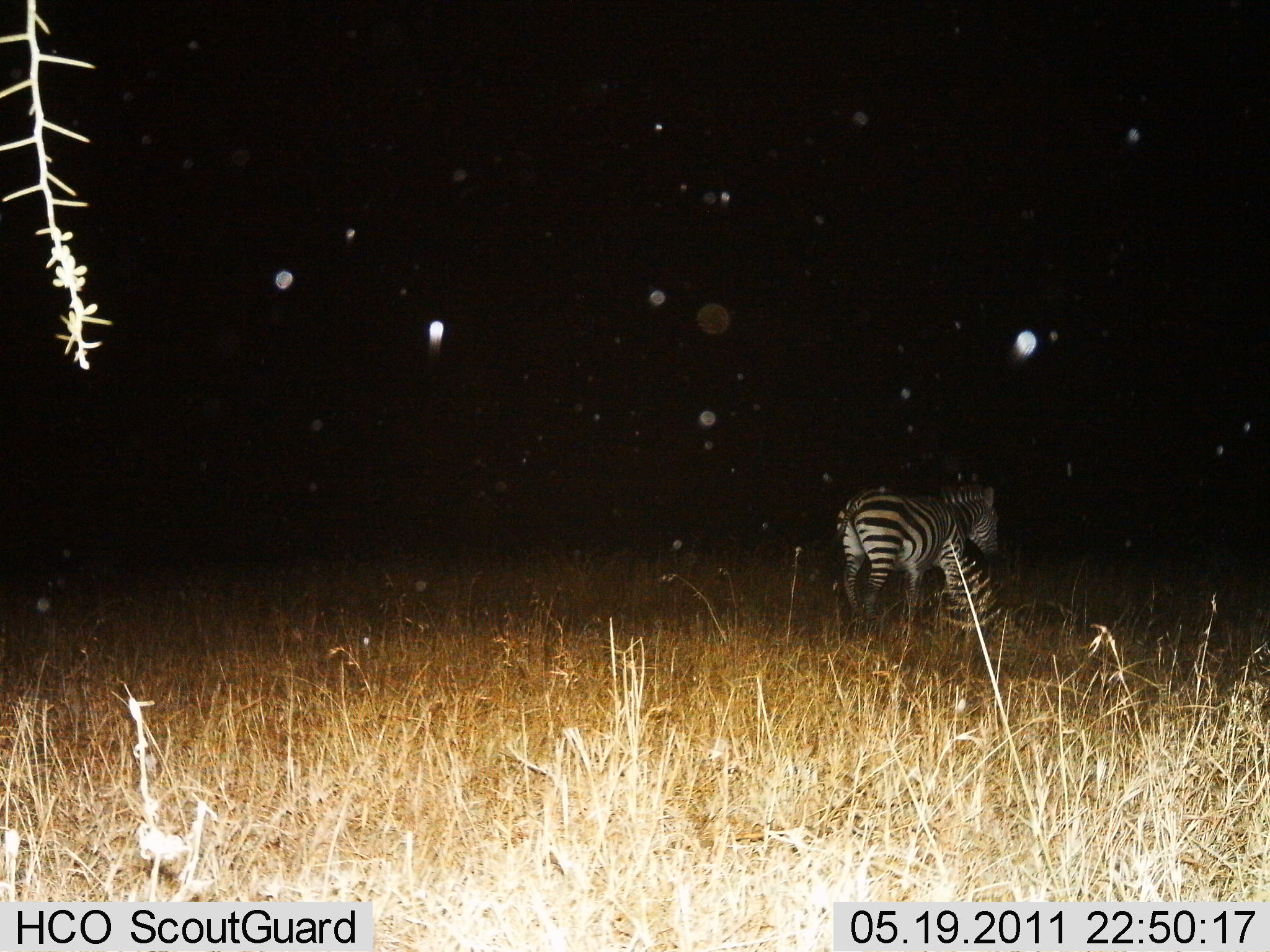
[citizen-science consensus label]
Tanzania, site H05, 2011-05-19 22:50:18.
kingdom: Animalia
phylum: Chordata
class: Mammalia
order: Perissodactyla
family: Equidae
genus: Equus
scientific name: Equus quagga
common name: plains zebra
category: zebra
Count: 1.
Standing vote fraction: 50%.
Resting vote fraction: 10%.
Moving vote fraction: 50%.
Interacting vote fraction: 0%.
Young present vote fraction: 0%.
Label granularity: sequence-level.